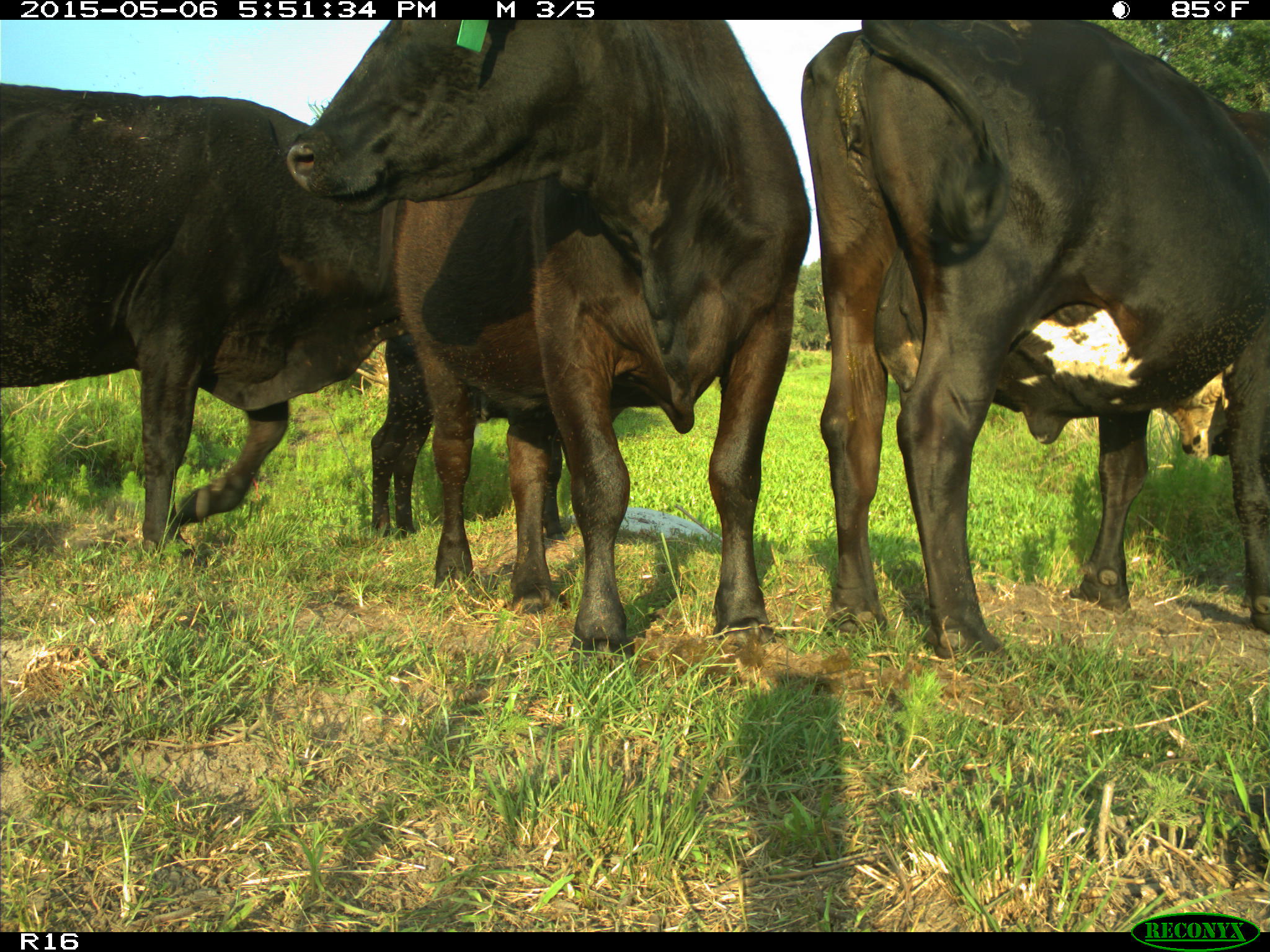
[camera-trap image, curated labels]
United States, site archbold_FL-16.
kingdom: Animalia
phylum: Chordata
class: Mammalia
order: Artiodactyla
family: Bovidae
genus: Bos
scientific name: Bos taurus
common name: domestic cow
Bos taurus (domestic cow).